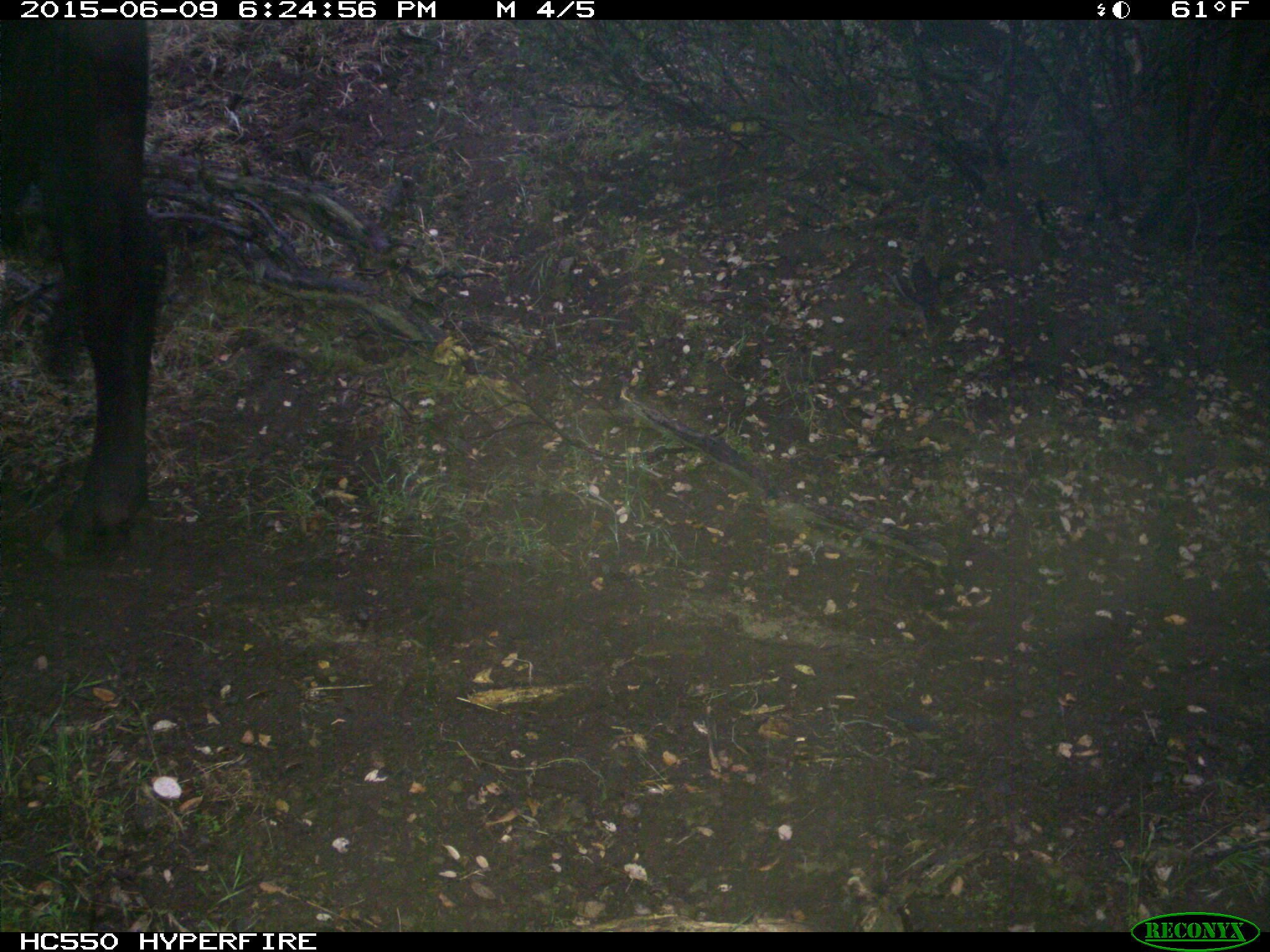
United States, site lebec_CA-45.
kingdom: Animalia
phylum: Chordata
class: Mammalia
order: Artiodactyla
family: Bovidae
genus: Bos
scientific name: Bos taurus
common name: domestic cow